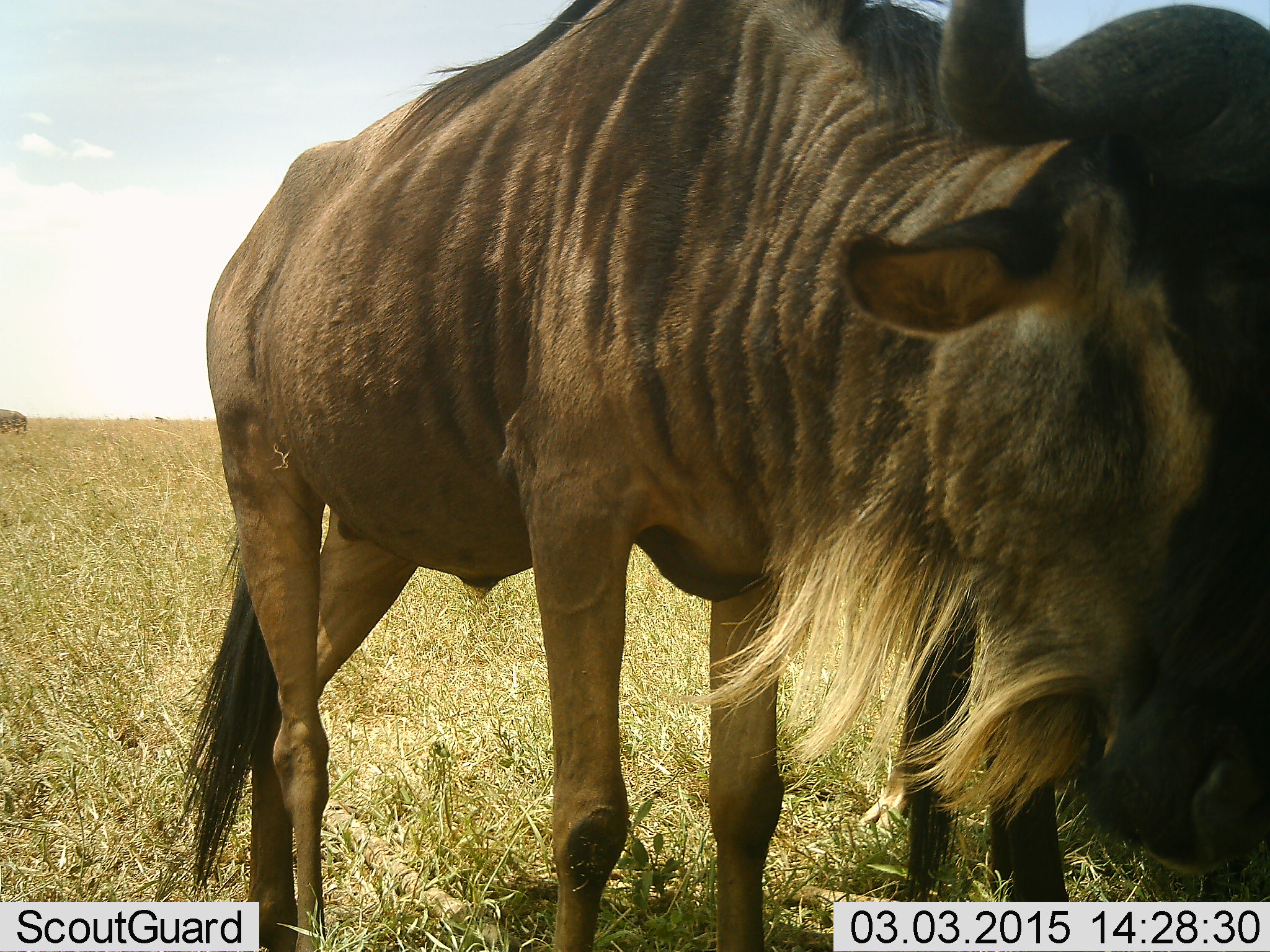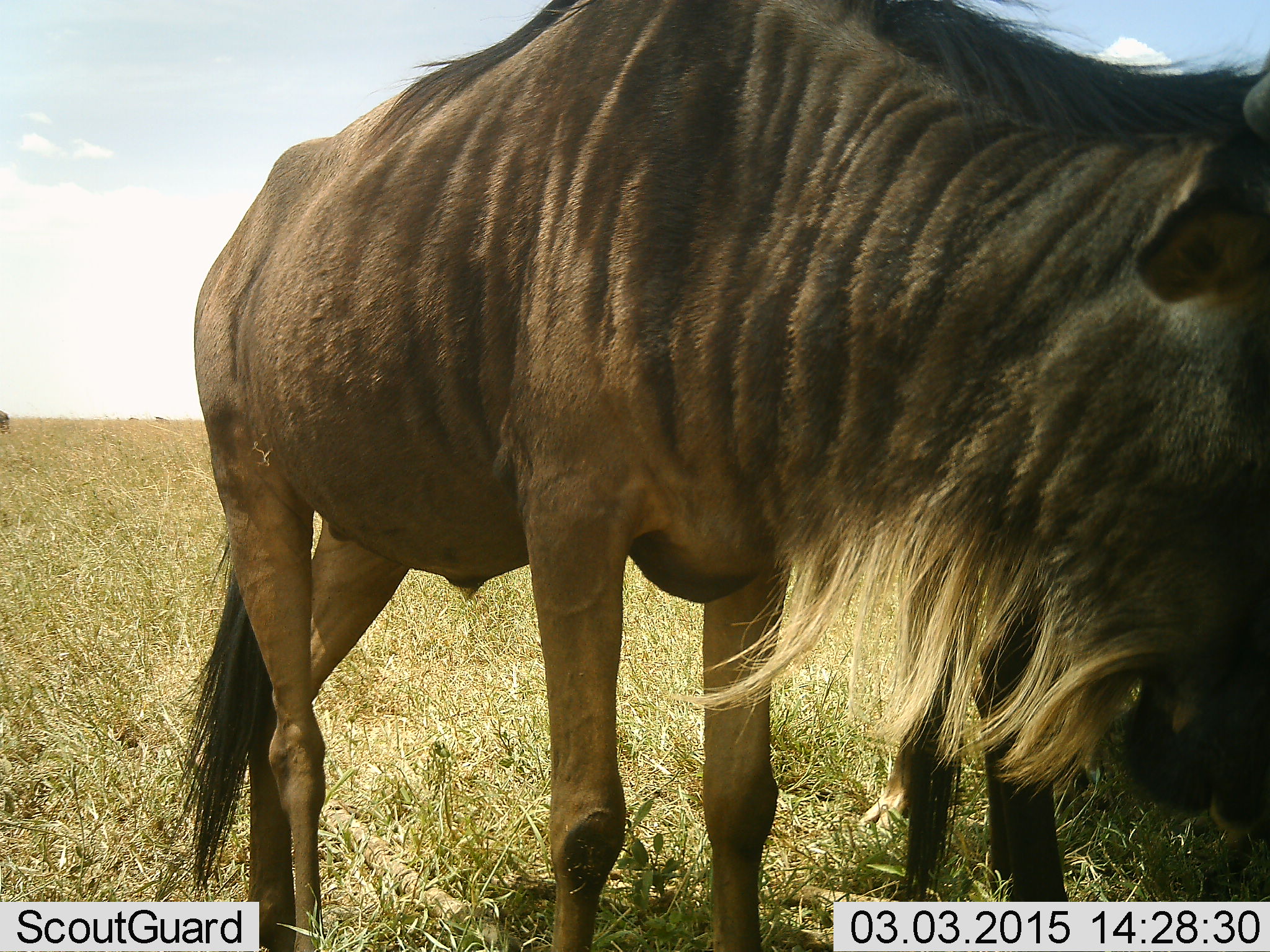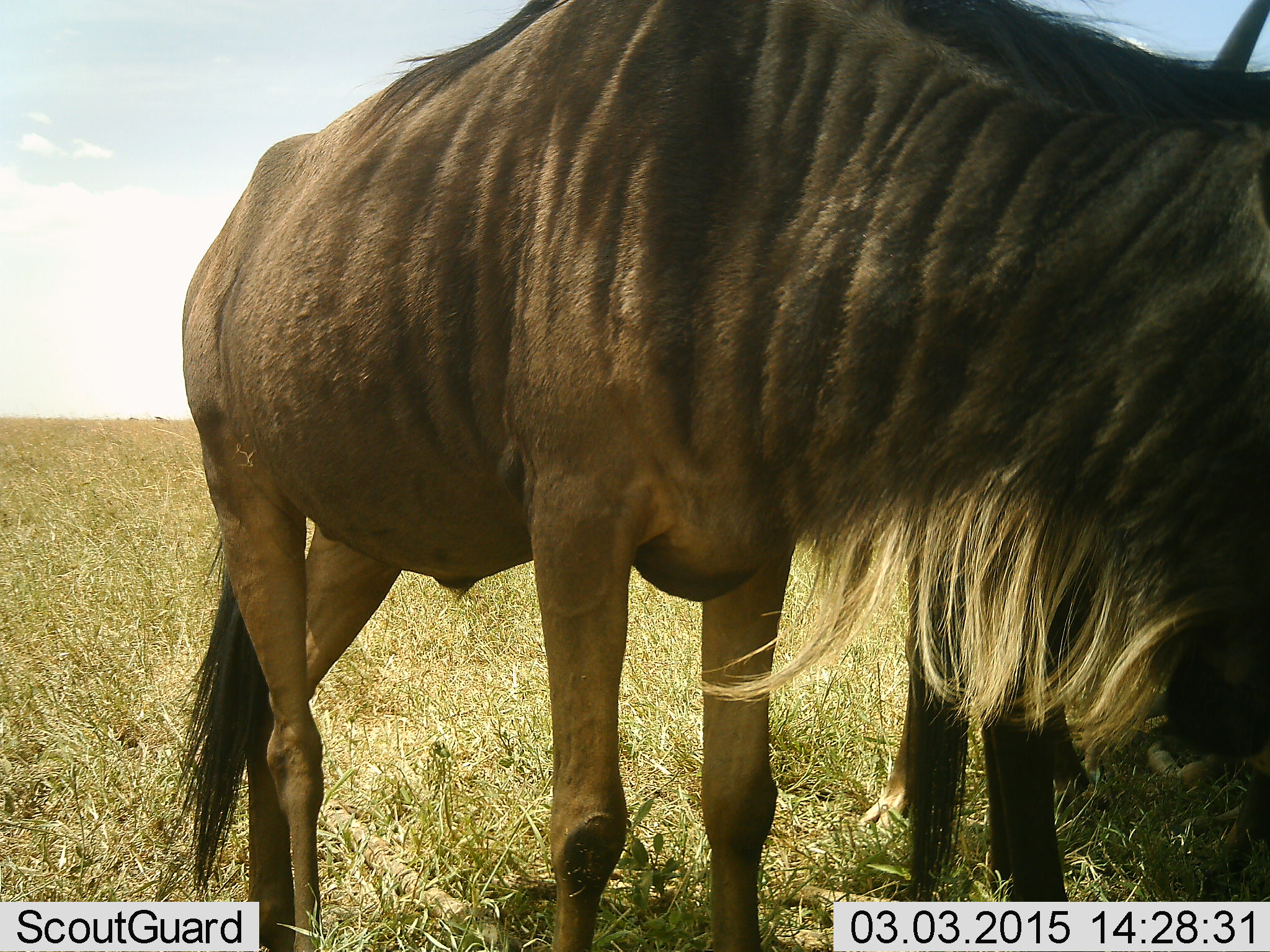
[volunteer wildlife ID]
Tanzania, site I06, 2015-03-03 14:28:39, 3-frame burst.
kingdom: Animalia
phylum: Chordata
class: Mammalia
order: Artiodactyla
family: Bovidae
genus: Connochaetes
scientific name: Connochaetes taurinus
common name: blue wildebeest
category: wildebeest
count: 2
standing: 70%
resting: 0%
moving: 30%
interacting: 0%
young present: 0%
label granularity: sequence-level